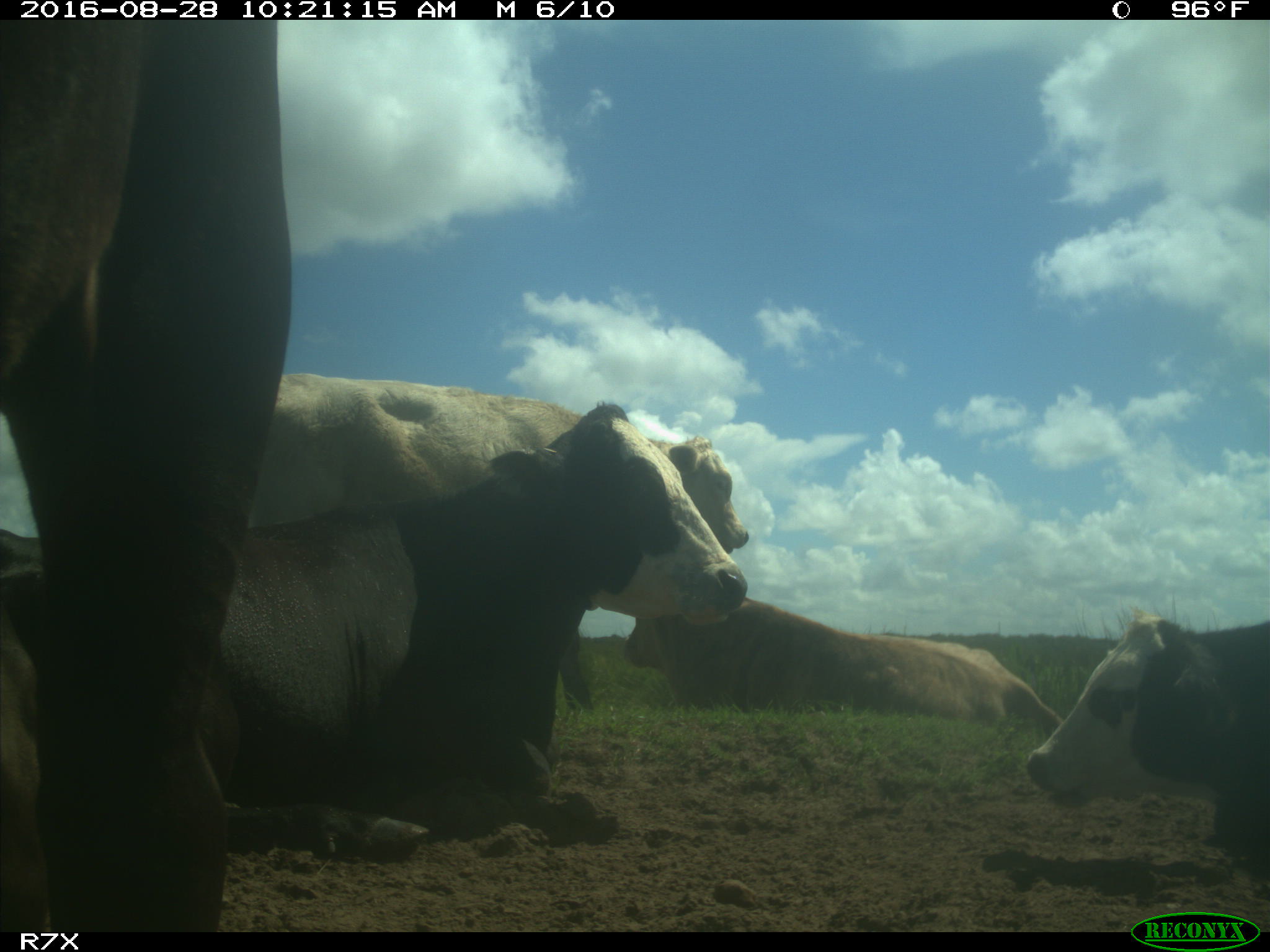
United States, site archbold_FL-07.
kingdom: Animalia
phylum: Chordata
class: Mammalia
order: Artiodactyla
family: Bovidae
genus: Bos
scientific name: Bos taurus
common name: domestic cow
Bos taurus (domestic cow).